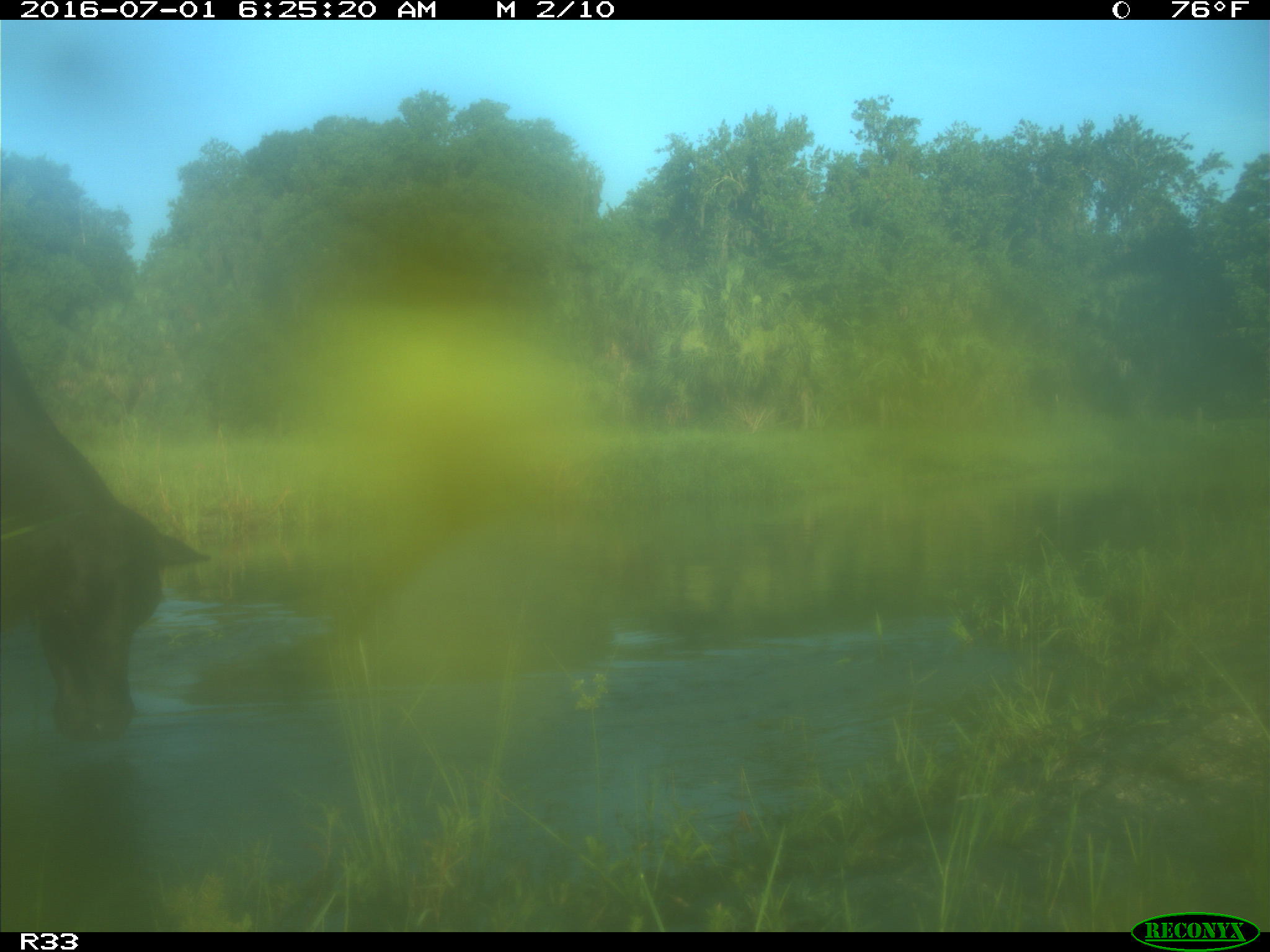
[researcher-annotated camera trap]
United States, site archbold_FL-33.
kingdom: Animalia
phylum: Chordata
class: Mammalia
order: Artiodactyla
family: Bovidae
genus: Bos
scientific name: Bos taurus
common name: domestic cow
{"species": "Bos taurus (domestic cow)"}